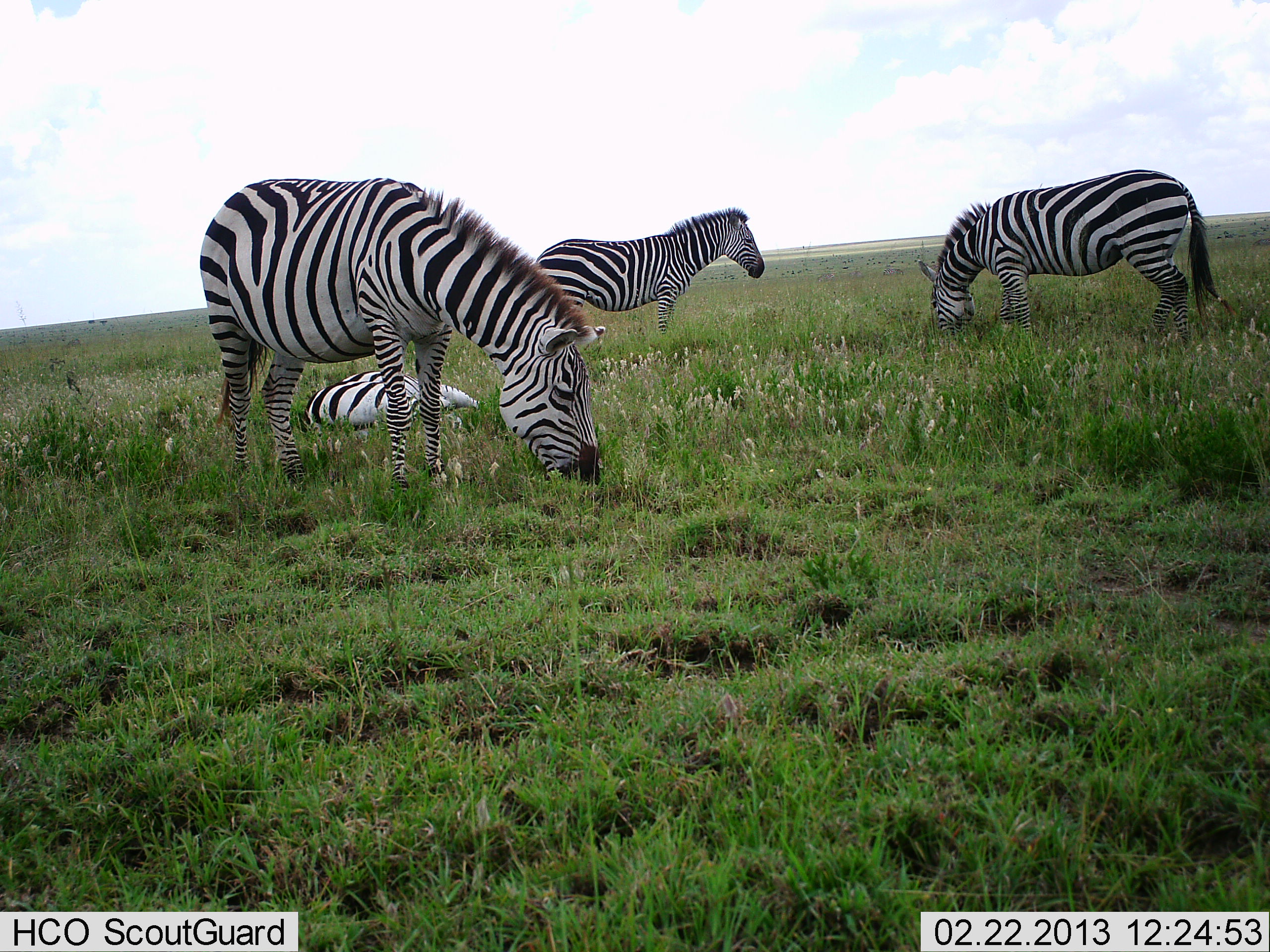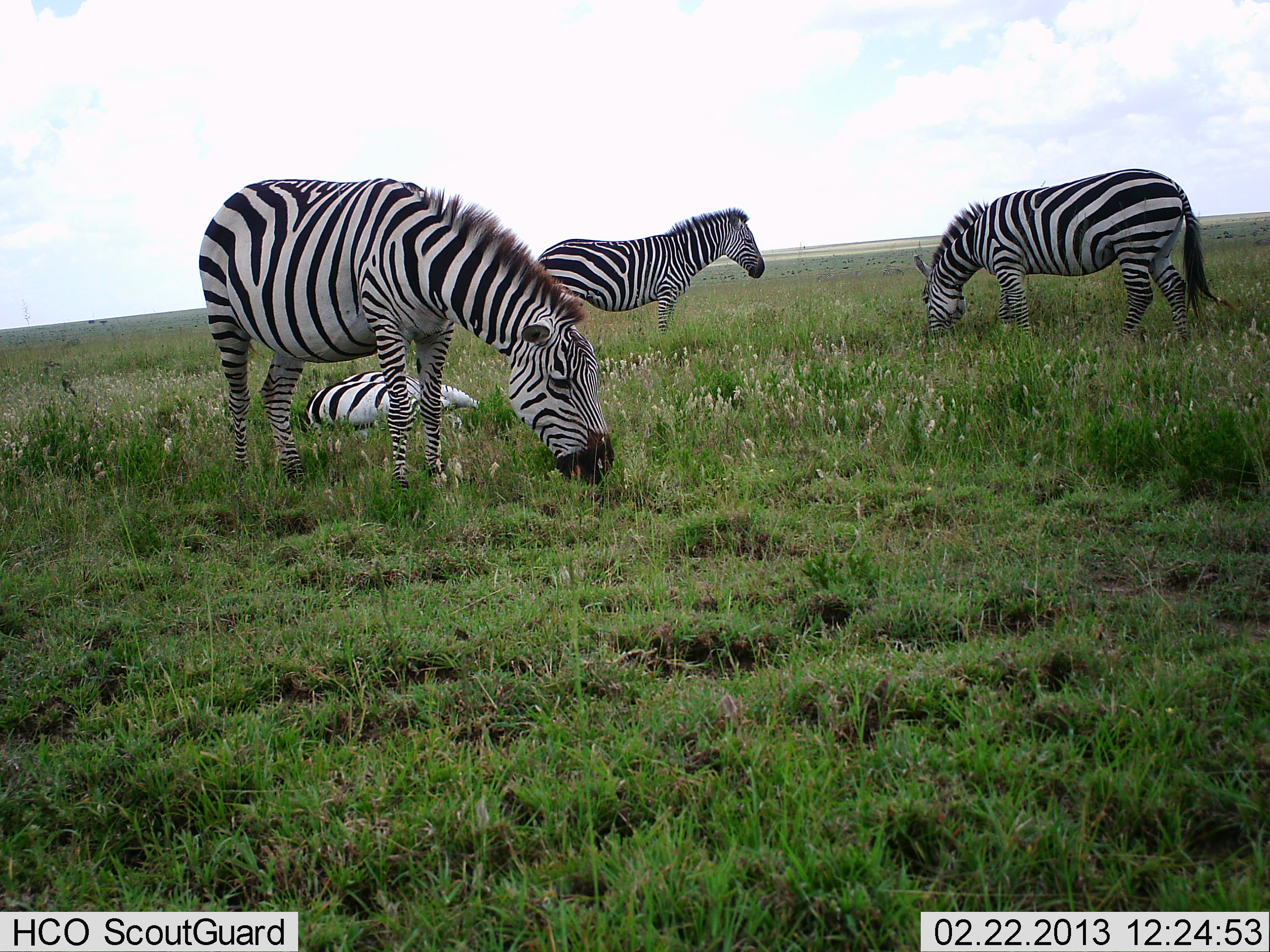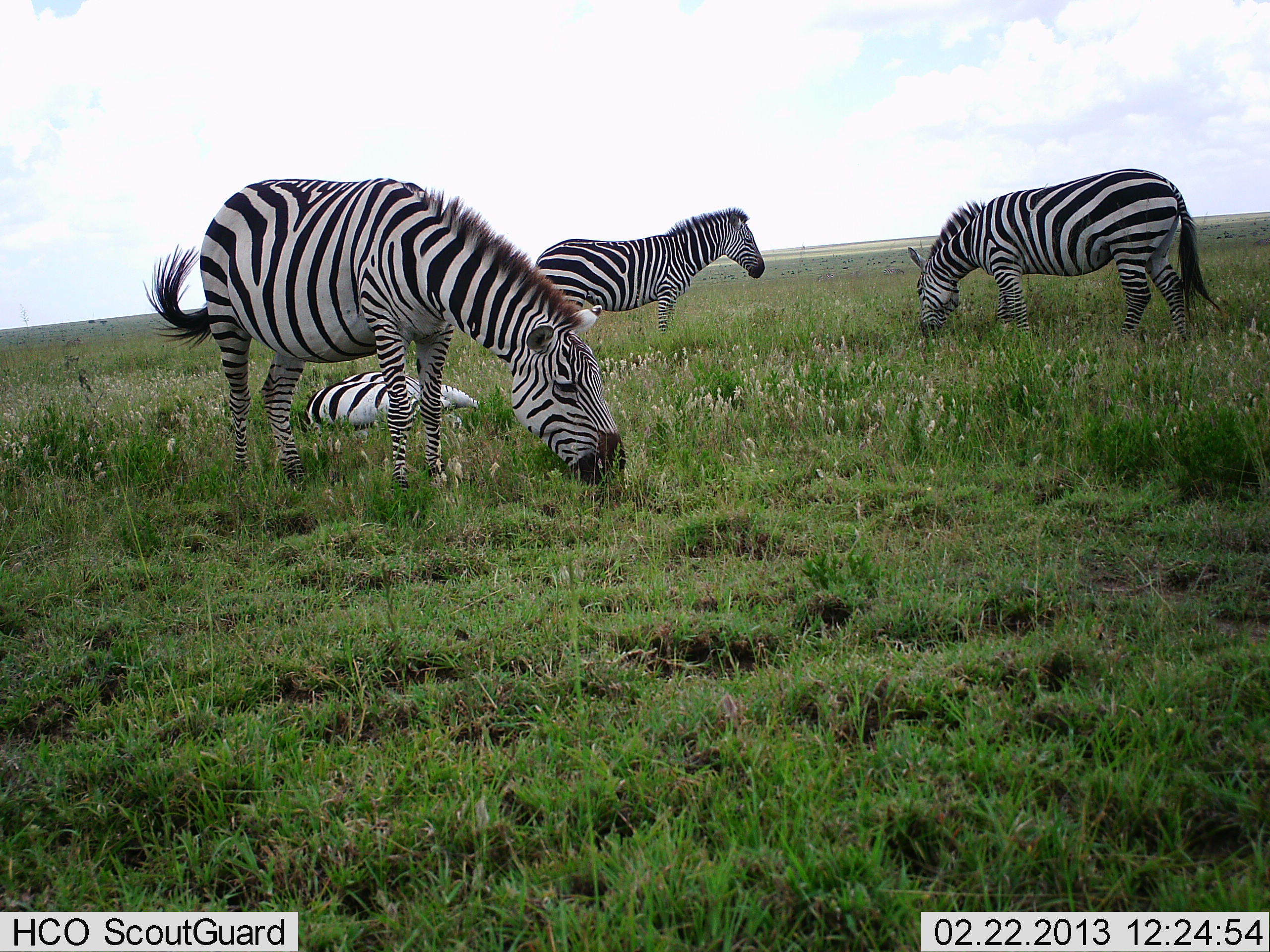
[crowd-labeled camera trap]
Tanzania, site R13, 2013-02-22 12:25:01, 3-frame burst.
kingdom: Animalia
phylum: Chordata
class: Mammalia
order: Perissodactyla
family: Equidae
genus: Equus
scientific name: Equus quagga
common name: plains zebra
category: zebra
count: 4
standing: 83%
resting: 96%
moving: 8%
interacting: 0%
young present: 4%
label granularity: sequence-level